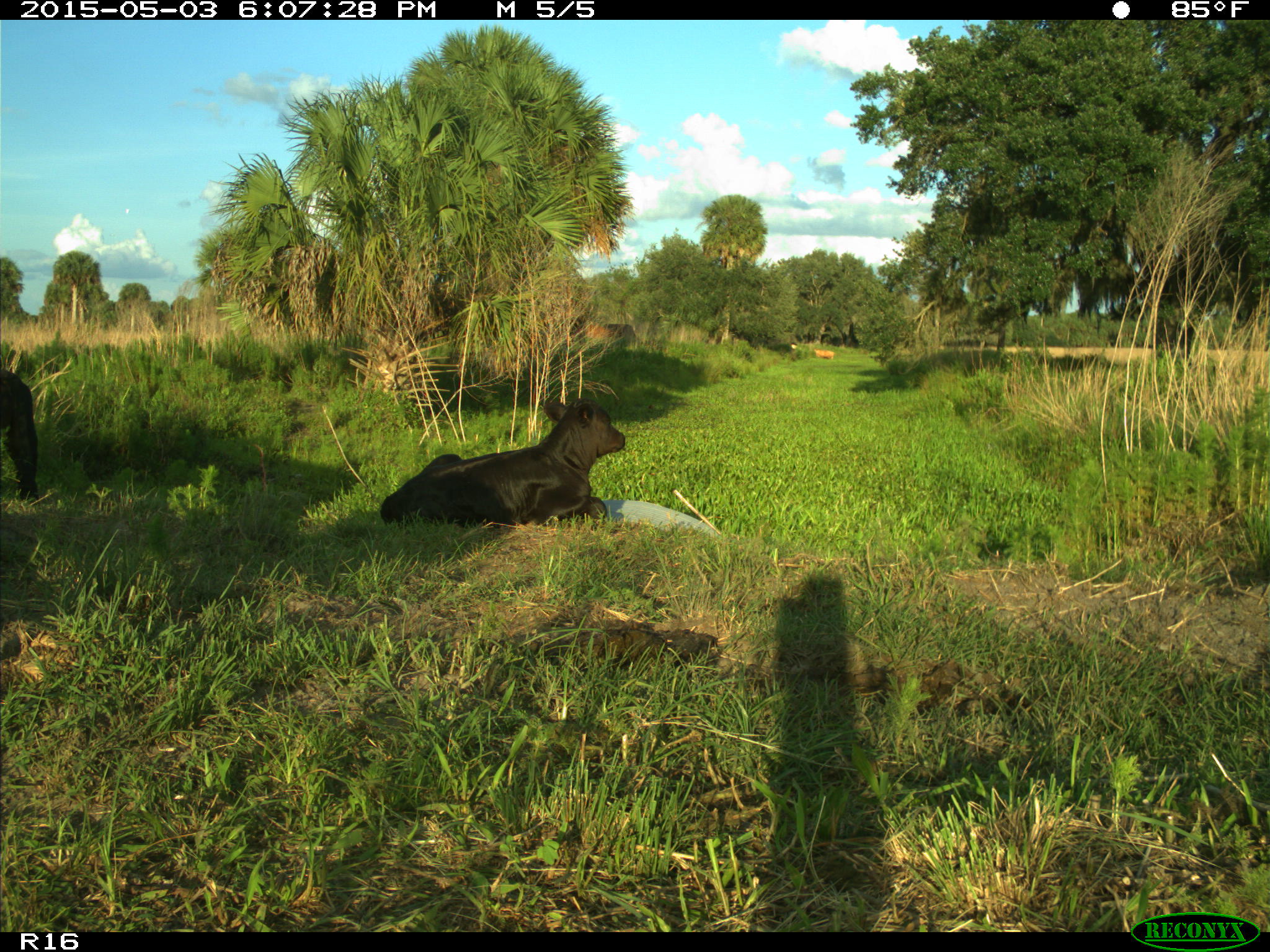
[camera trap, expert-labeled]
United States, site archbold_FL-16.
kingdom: Animalia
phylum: Chordata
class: Mammalia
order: Artiodactyla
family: Bovidae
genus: Bos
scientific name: Bos taurus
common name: domestic cow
Bos taurus (domestic cow).